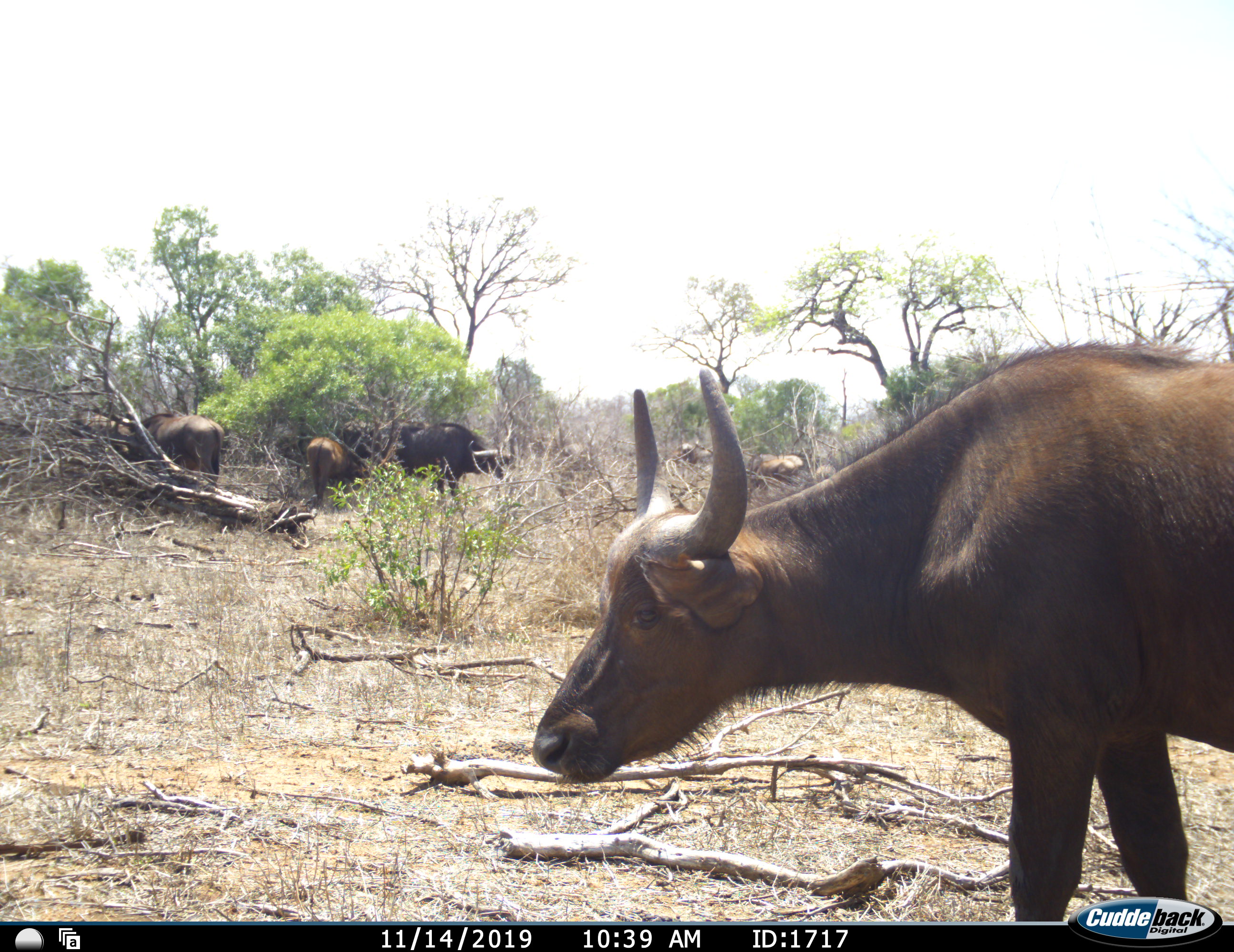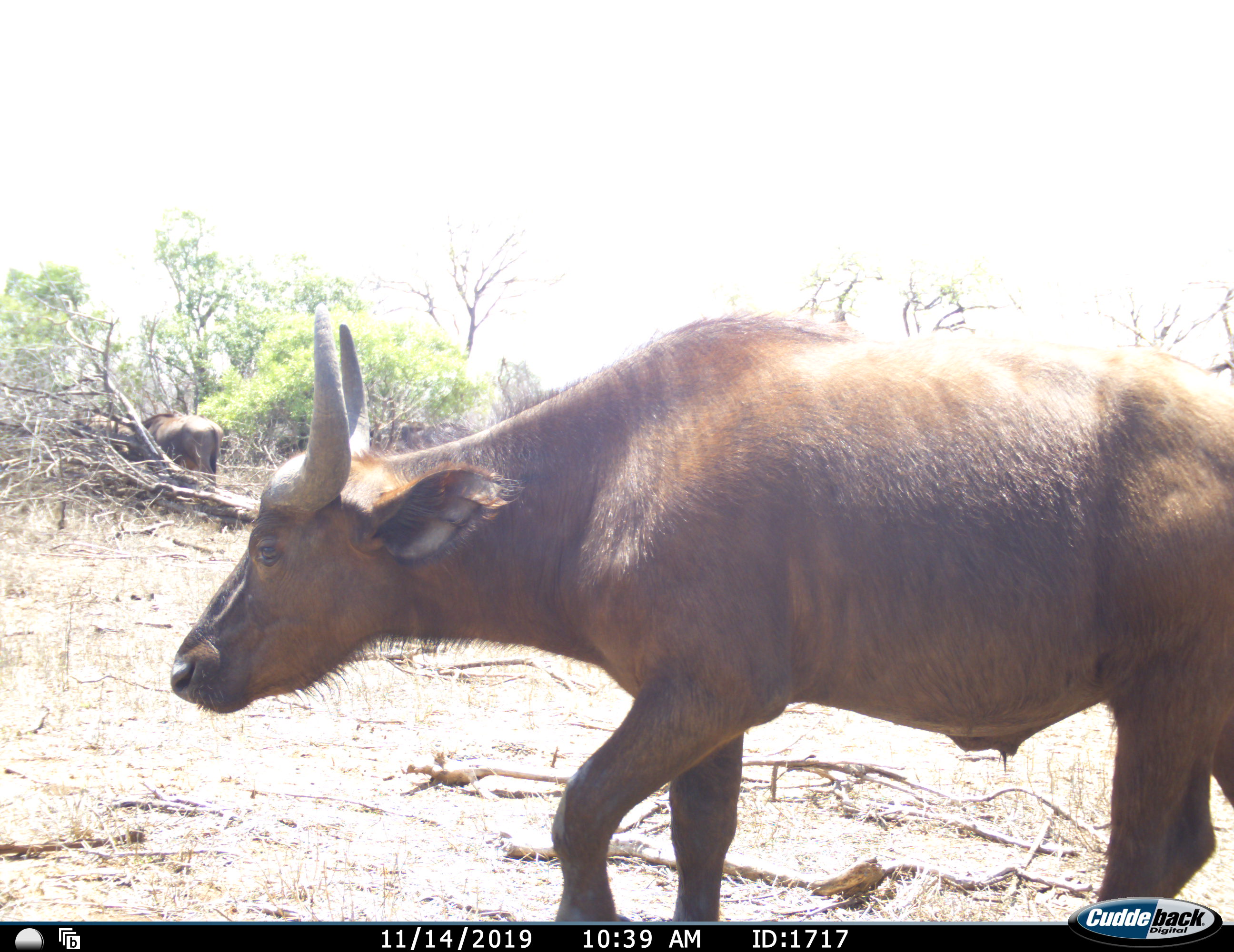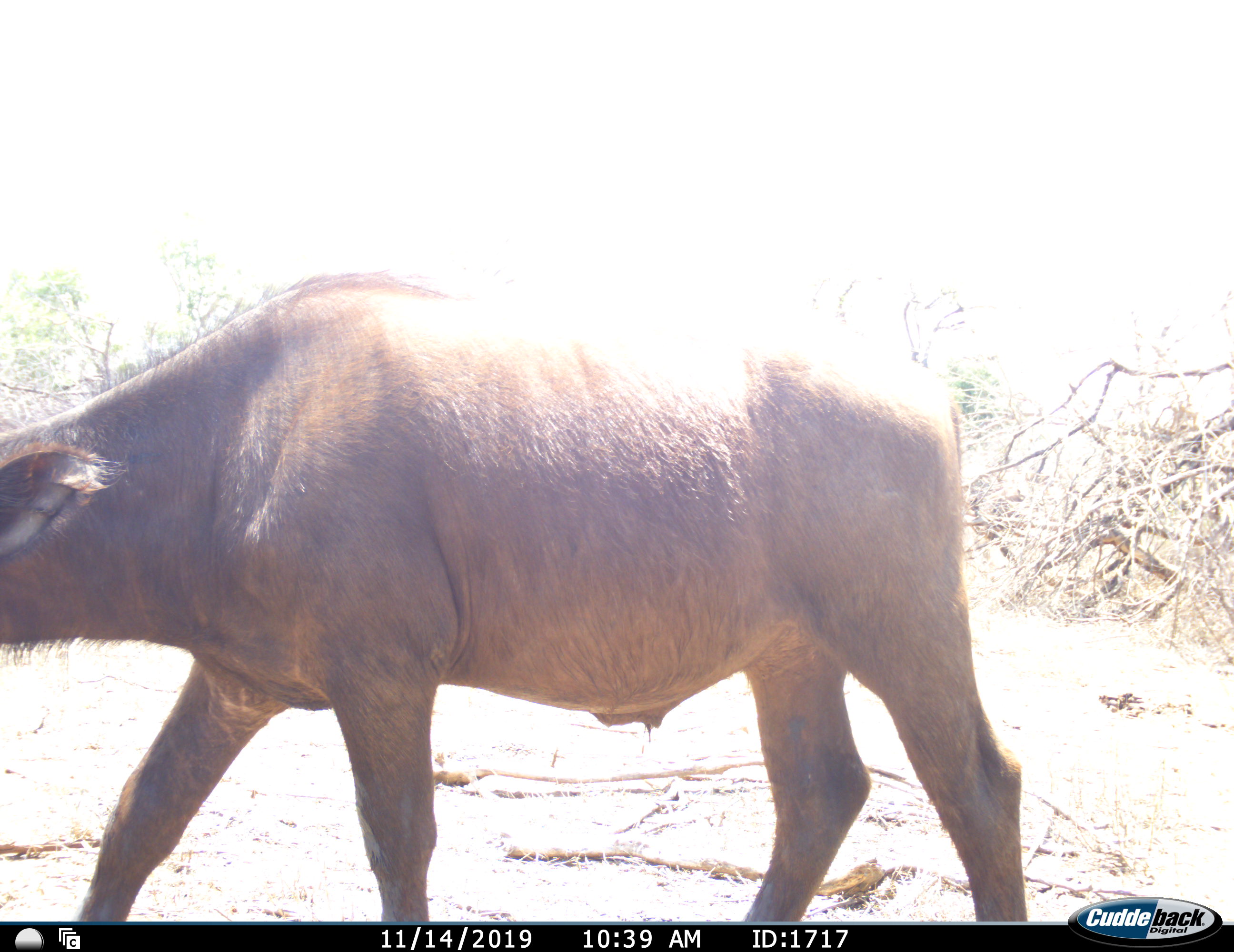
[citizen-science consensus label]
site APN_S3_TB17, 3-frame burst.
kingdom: Animalia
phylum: Chordata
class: Mammalia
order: Artiodactyla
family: Bovidae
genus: Syncerus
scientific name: Syncerus caffer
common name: african buffalo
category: buffalo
Buffalo (african buffalo) (Syncerus caffer), count 6. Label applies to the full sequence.